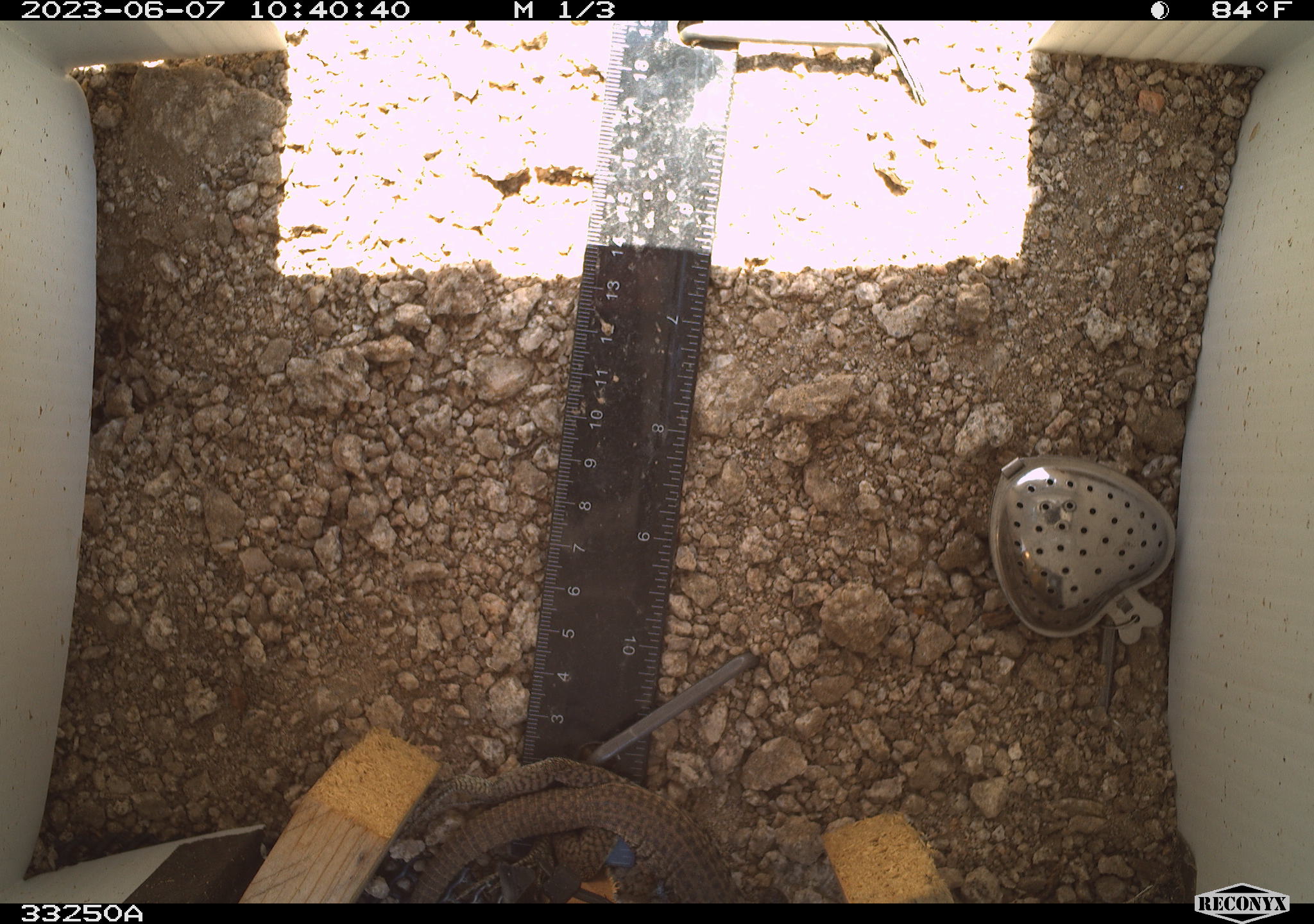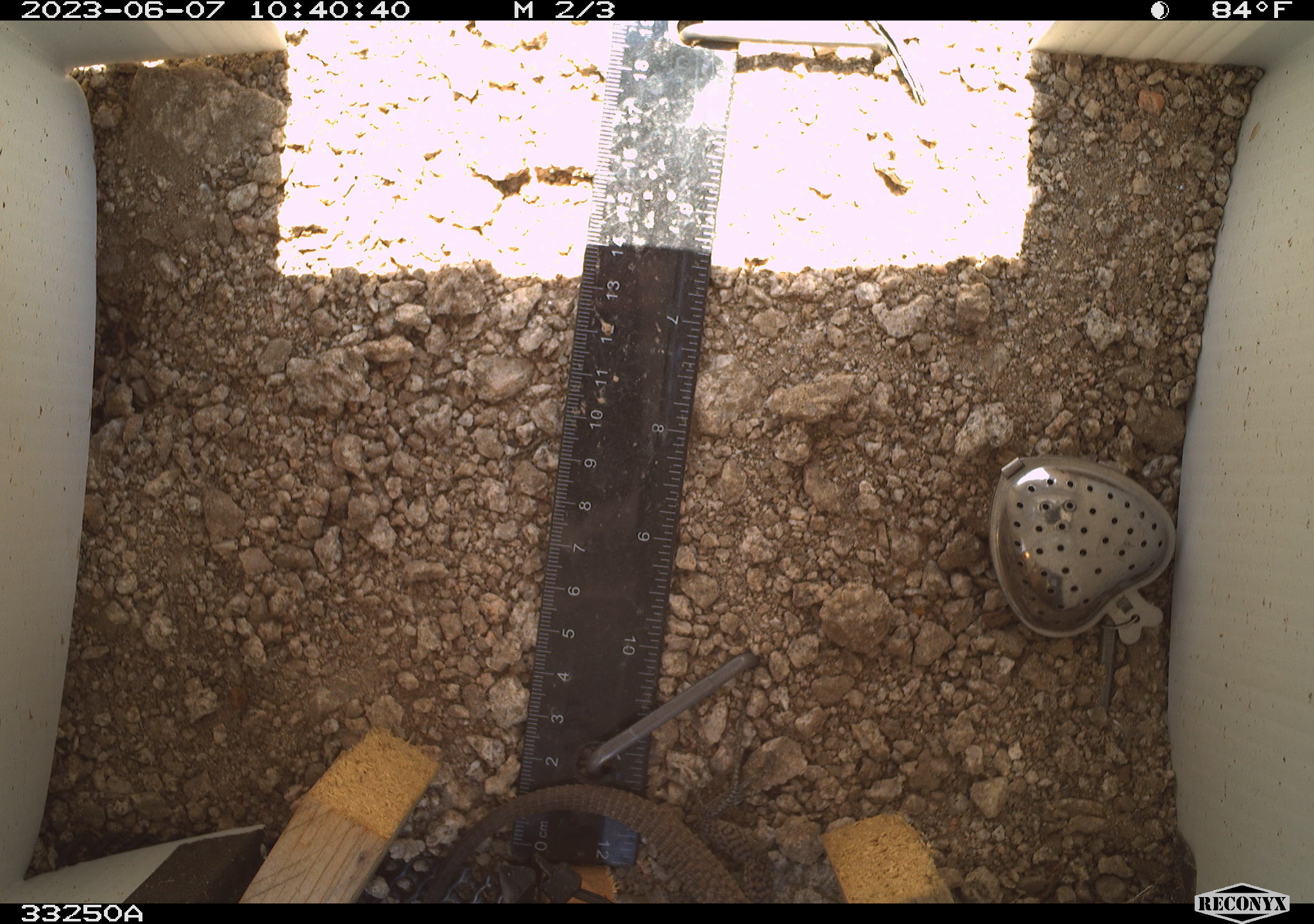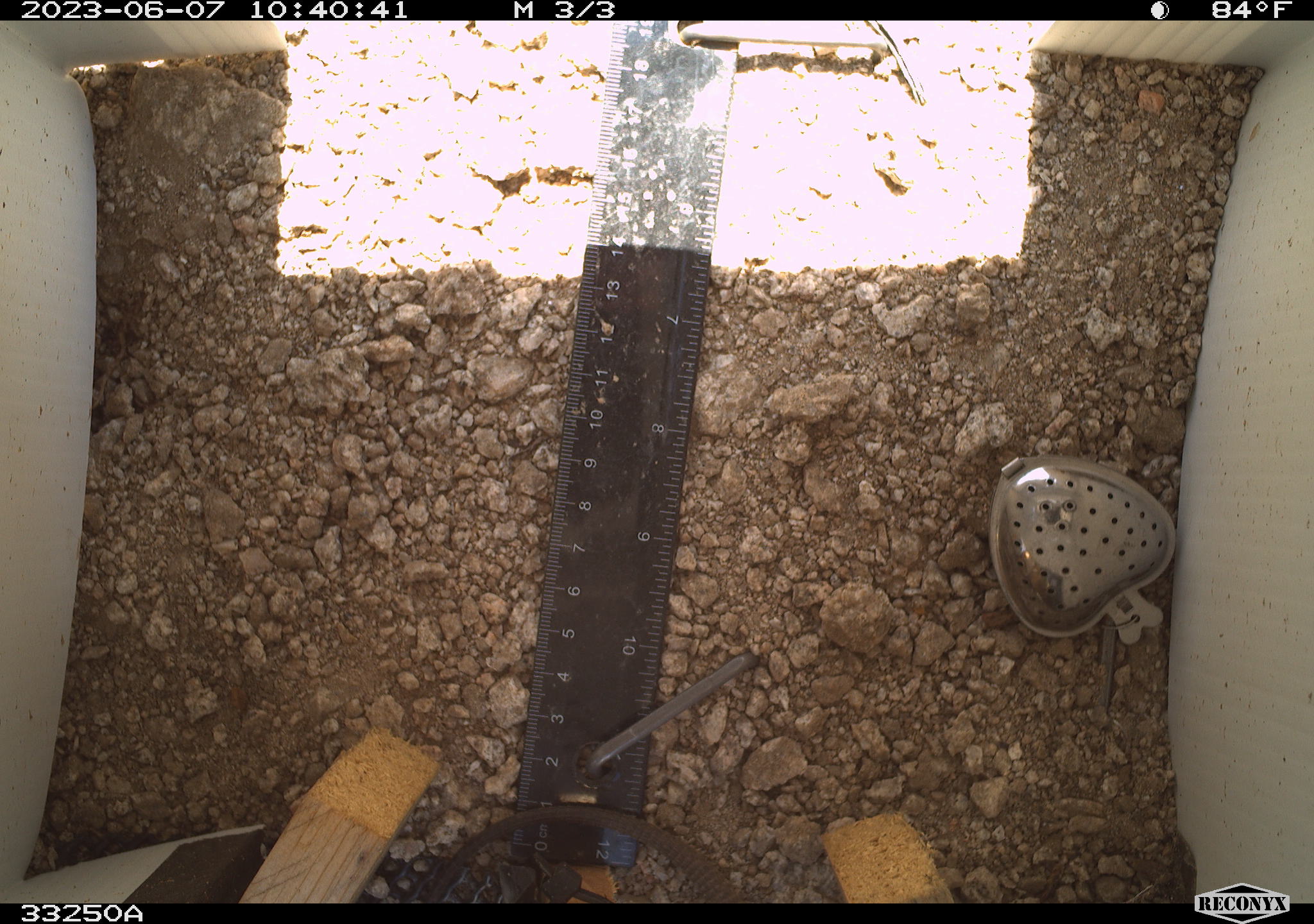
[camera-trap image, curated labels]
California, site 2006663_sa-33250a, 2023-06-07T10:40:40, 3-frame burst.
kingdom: Animalia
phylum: Chordata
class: Reptilia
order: Squamata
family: Teiidae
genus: Aspidoscelis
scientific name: Aspidoscelis tigris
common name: western whiptail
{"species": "western whiptail (Aspidoscelis tigris)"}